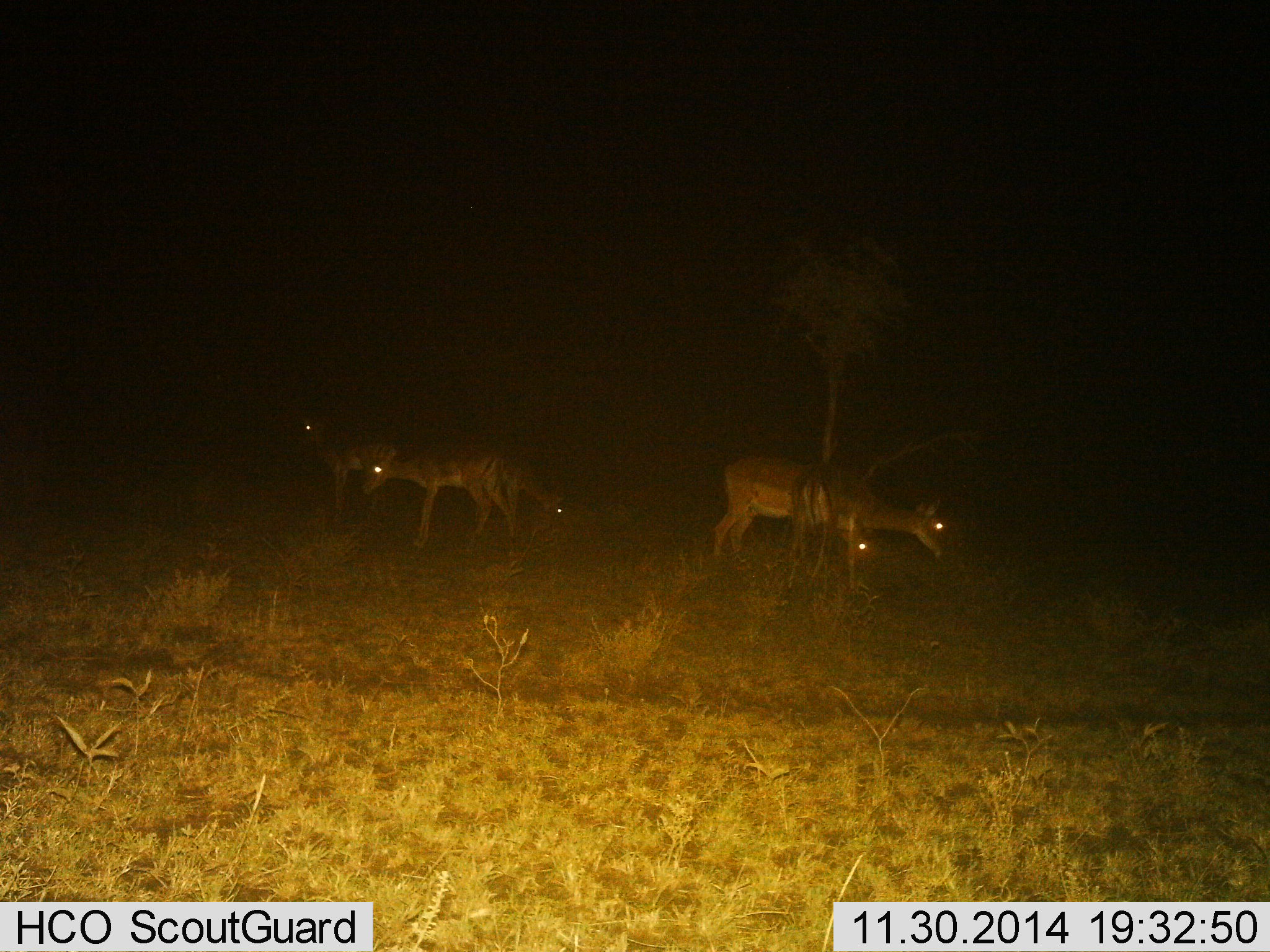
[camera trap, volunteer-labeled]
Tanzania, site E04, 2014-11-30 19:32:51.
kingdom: Animalia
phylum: Chordata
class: Mammalia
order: Artiodactyla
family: Bovidae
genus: Aepyceros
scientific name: Aepyceros melampus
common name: impala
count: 5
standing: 90%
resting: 10%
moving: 20%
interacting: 0%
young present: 0%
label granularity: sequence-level